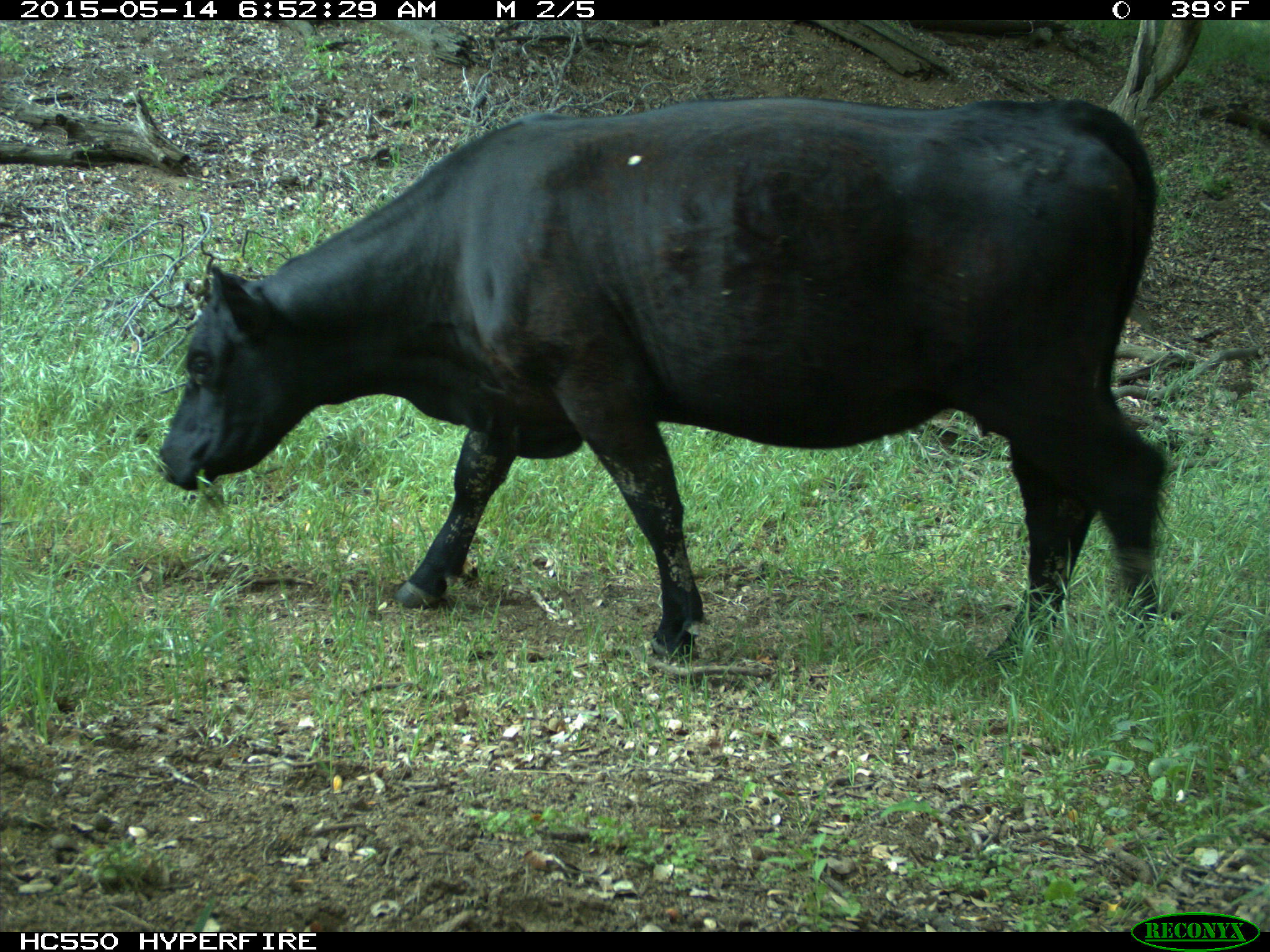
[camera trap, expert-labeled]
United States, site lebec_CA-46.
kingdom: Animalia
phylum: Chordata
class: Mammalia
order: Artiodactyla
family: Bovidae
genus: Bos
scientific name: Bos taurus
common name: domestic cow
Bos taurus (domestic cow).